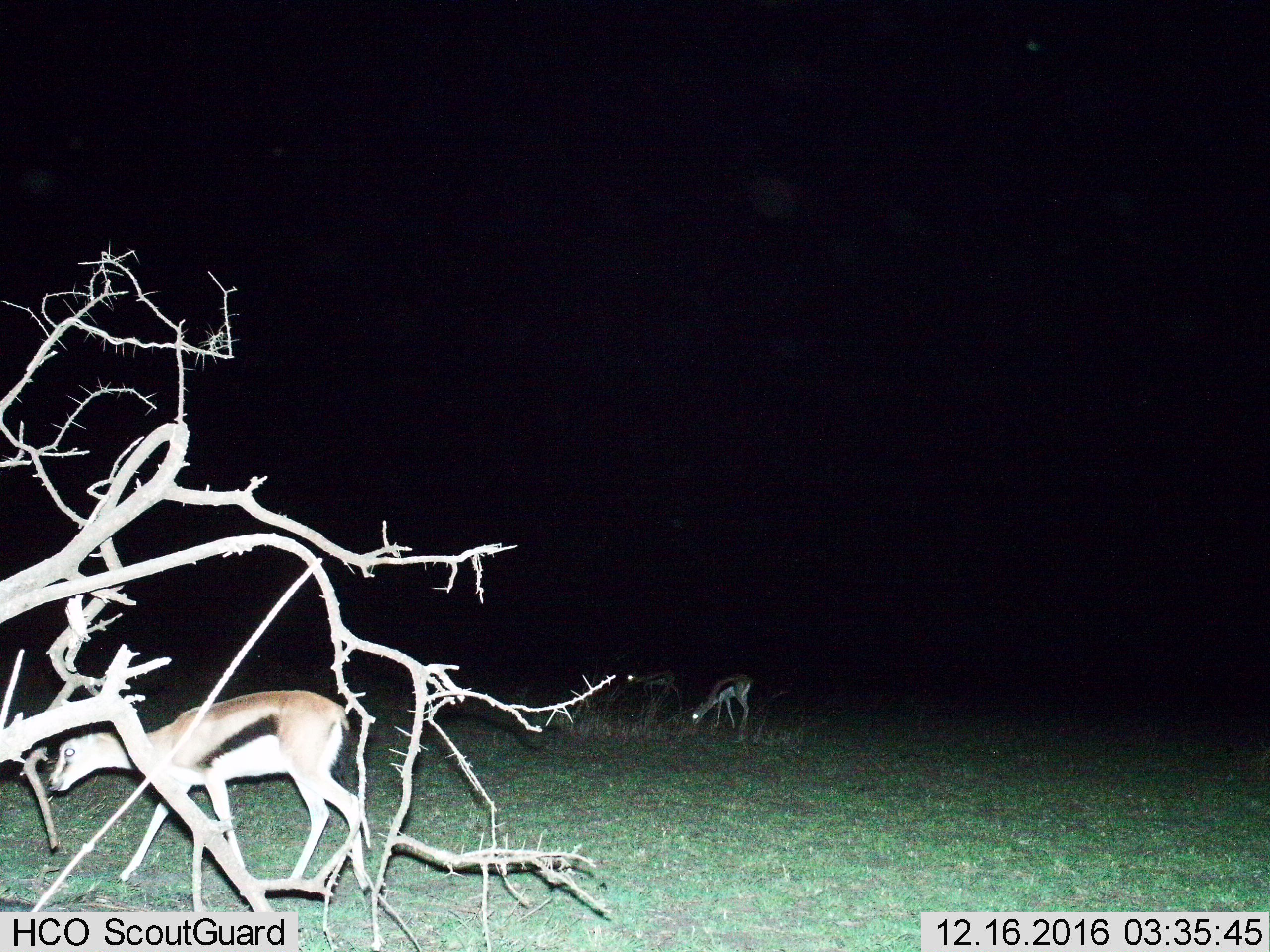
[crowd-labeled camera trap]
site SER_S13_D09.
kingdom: Animalia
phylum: Chordata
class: Mammalia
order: Artiodactyla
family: Bovidae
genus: Eudorcas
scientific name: Eudorcas thomsonii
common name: thomson's gazelle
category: gazellethomsons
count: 3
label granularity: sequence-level